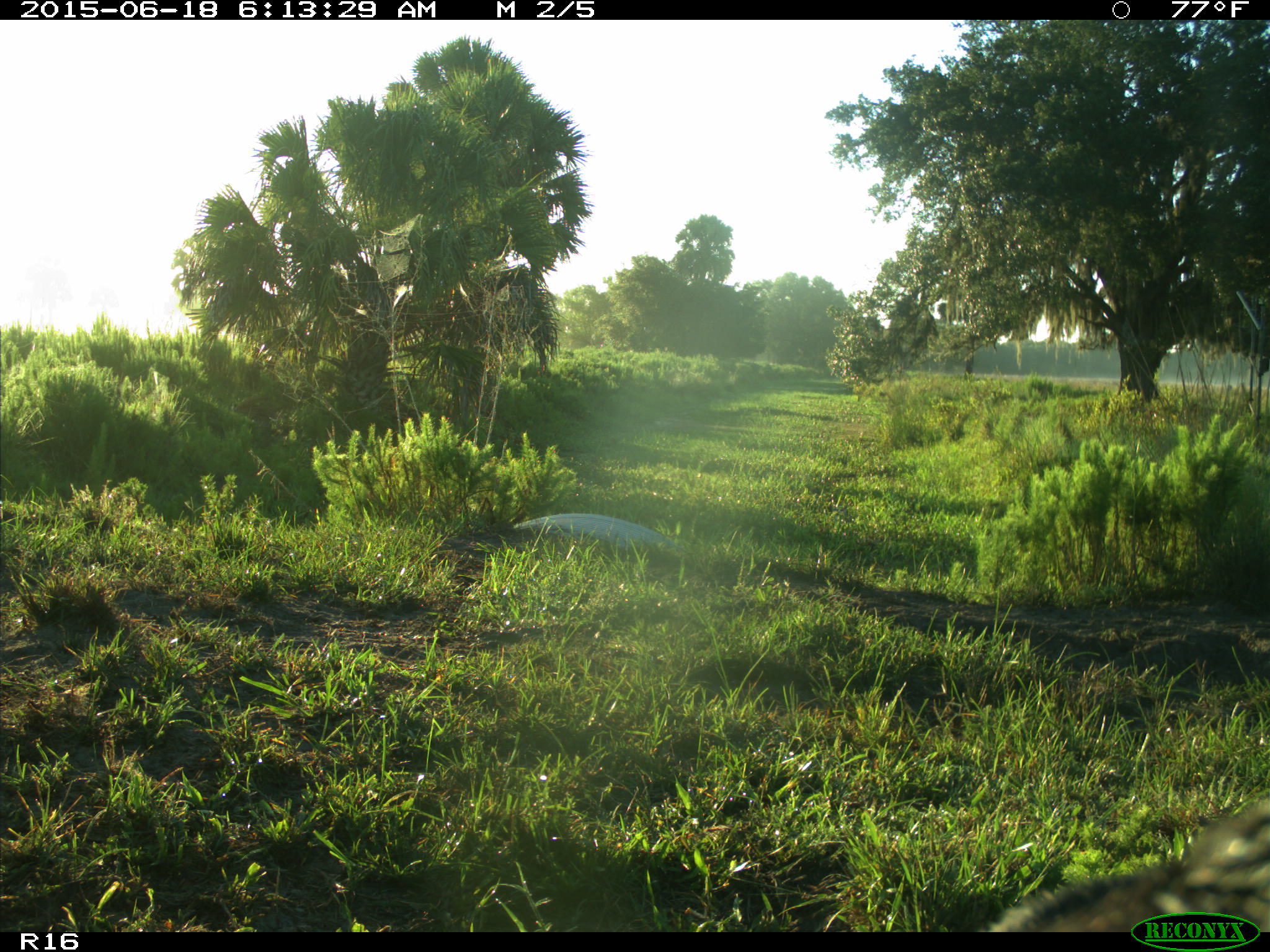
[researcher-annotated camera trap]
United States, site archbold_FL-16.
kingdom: Animalia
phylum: Chordata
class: Mammalia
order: Artiodactyla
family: Bovidae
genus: Bos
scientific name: Bos taurus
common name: domestic cow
Bos taurus (domestic cow).